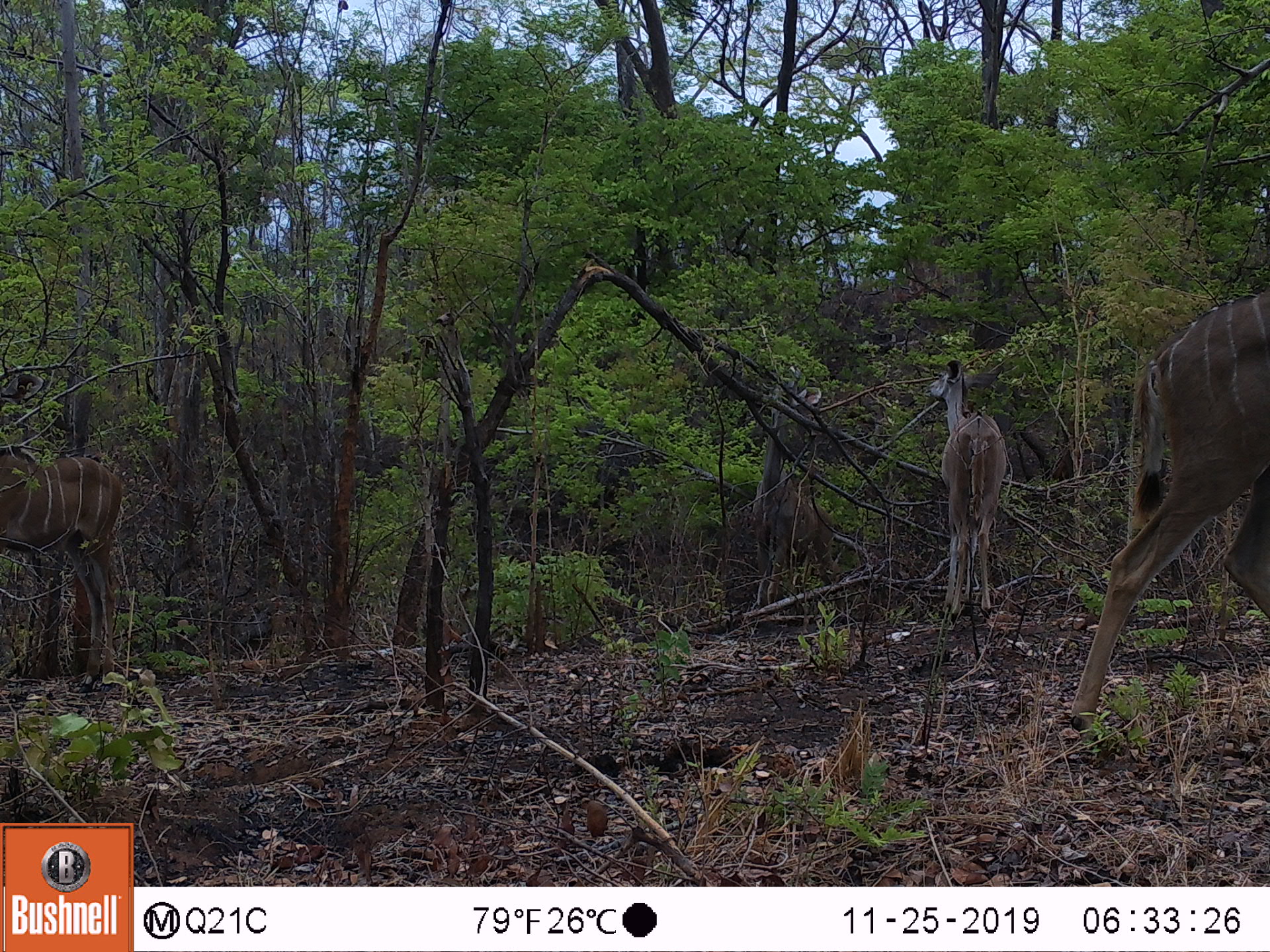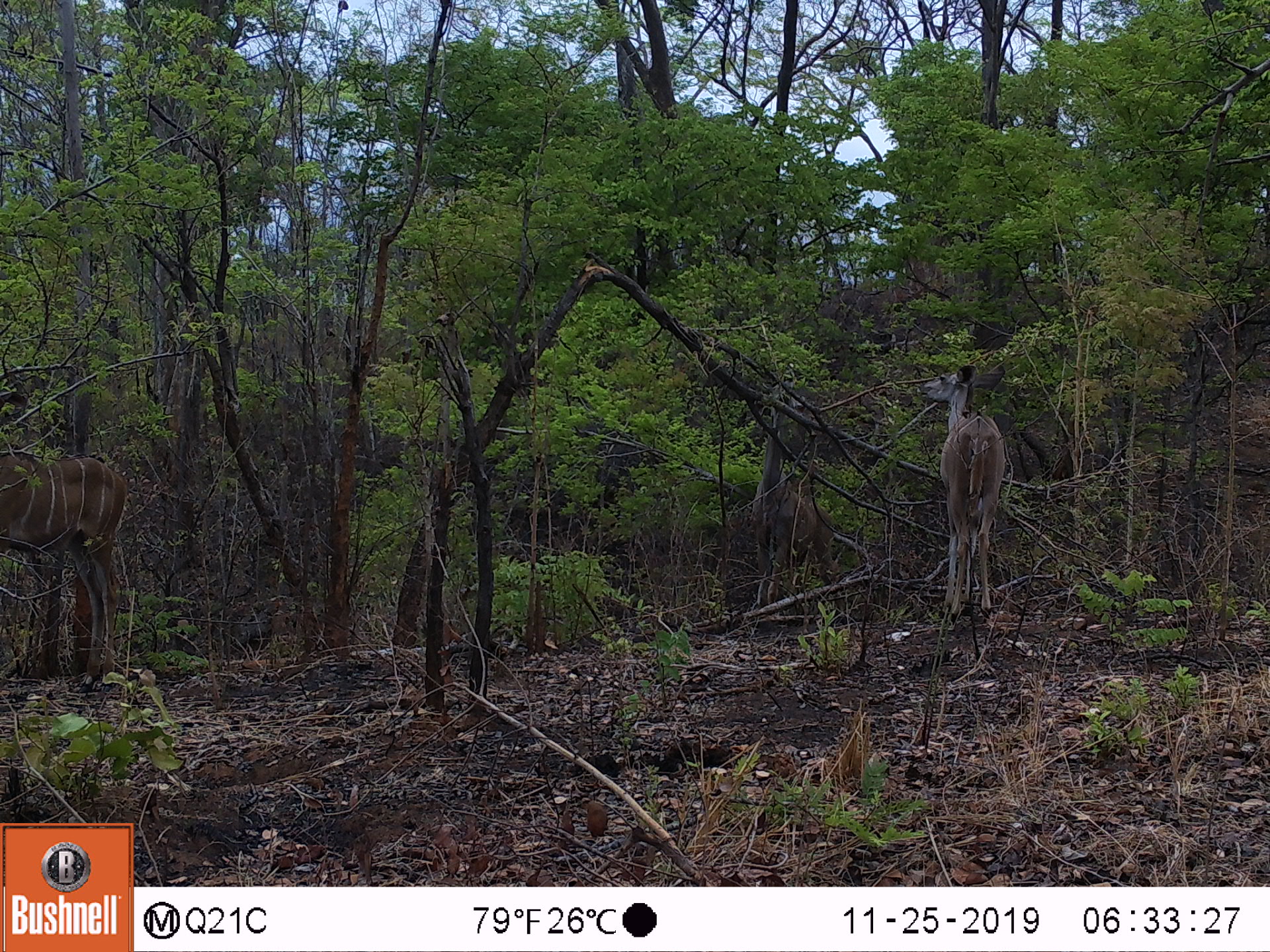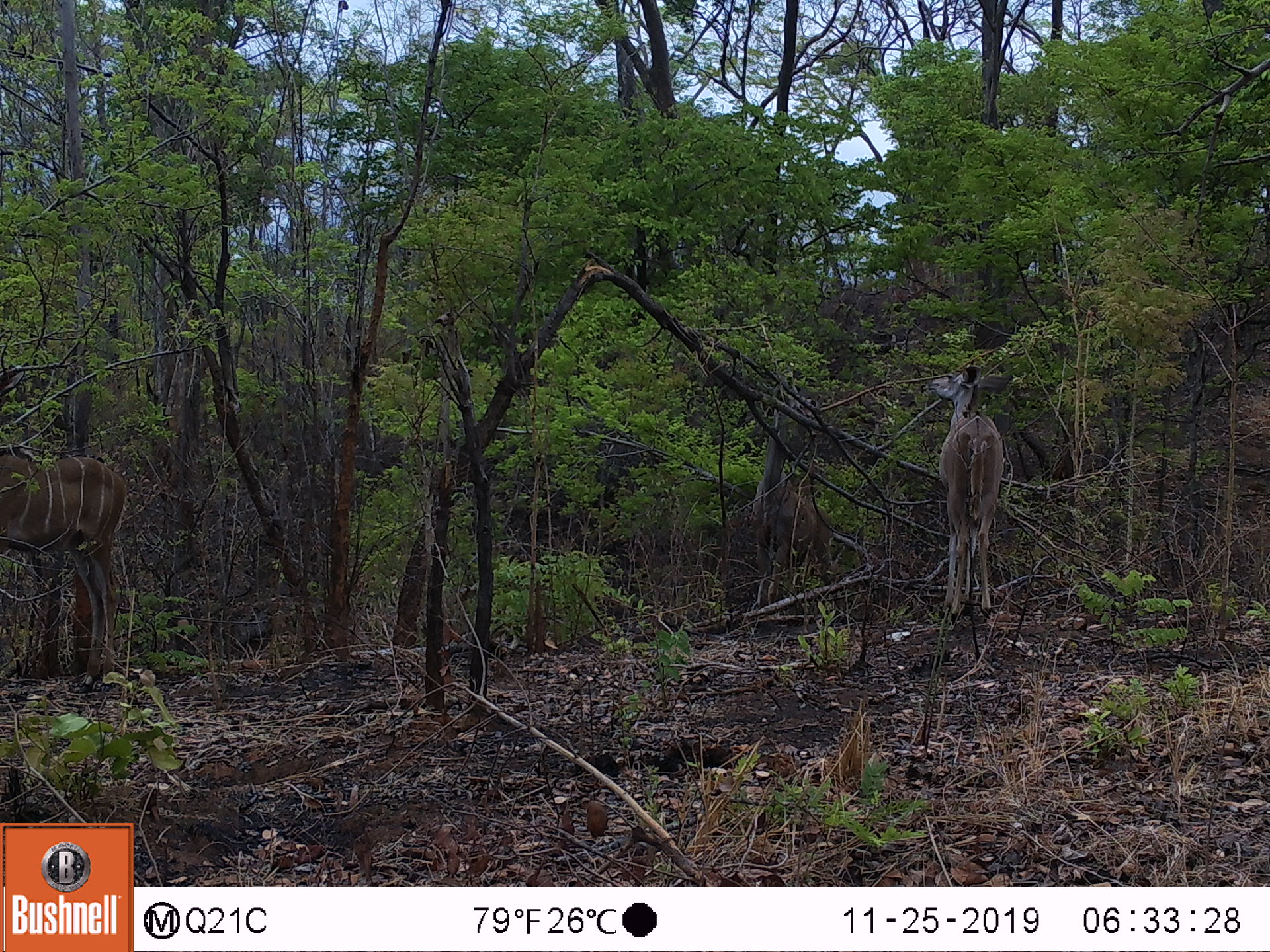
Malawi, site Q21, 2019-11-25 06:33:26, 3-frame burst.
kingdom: Animalia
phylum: Chordata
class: Mammalia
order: Artiodactyla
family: Bovidae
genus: Tragelaphus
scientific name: Tragelaphus strepsiceros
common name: greater kudu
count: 4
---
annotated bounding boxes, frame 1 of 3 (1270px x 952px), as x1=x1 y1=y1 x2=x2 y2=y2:
greater kudu: x1=1059 y1=288 x2=1262 y2=751; x1=8 y1=402 x2=136 y2=687; x1=914 y1=342 x2=1035 y2=626; x1=730 y1=372 x2=841 y2=624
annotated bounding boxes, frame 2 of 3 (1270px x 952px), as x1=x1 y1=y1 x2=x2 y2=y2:
greater kudu: x1=3 y1=421 x2=126 y2=688; x1=917 y1=348 x2=1020 y2=630; x1=725 y1=384 x2=841 y2=626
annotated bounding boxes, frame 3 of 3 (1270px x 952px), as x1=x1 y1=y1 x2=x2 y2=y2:
greater kudu: x1=8 y1=436 x2=135 y2=670; x1=922 y1=362 x2=1025 y2=624; x1=732 y1=382 x2=840 y2=626